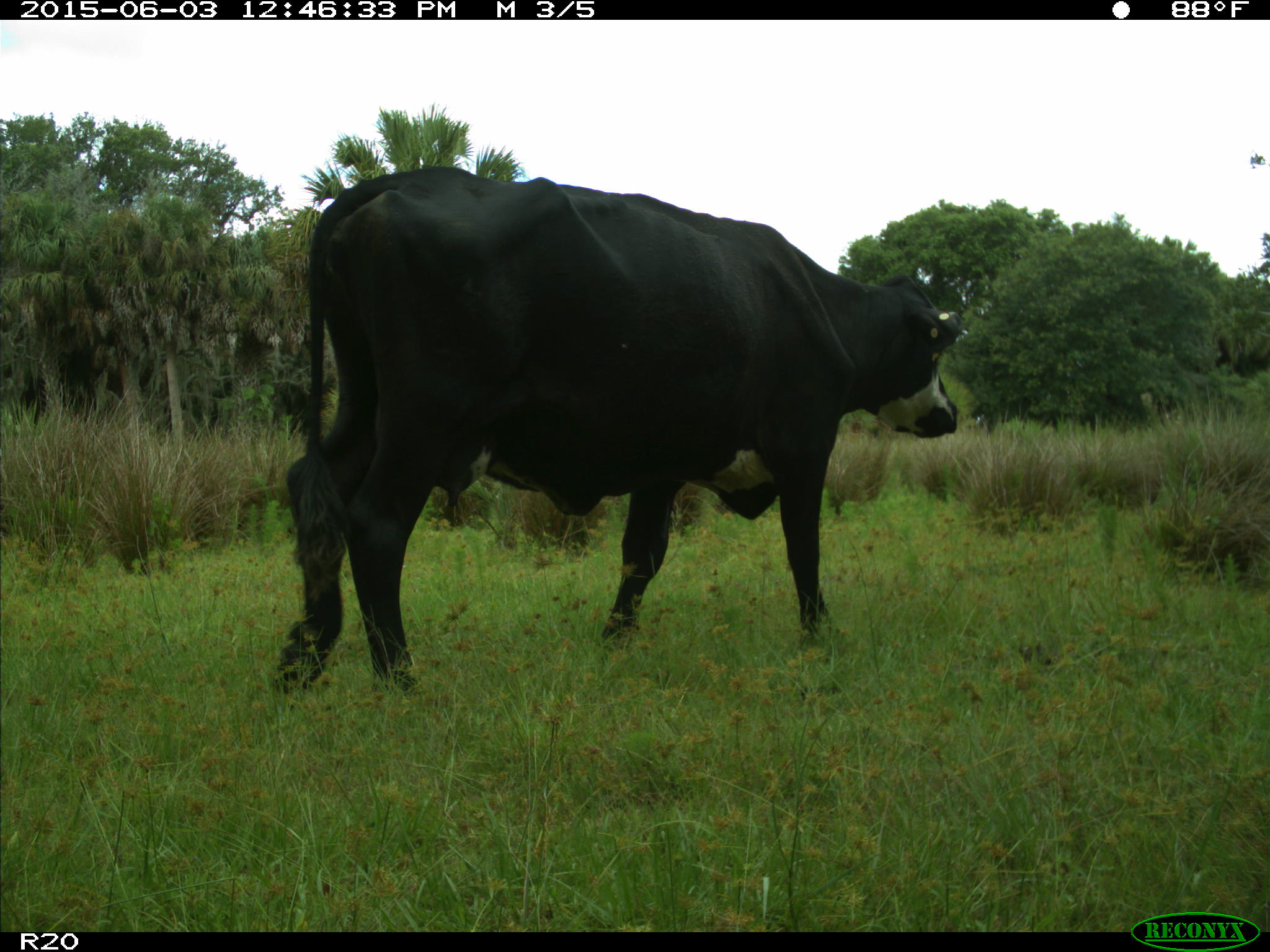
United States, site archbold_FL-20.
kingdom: Animalia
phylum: Chordata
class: Mammalia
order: Artiodactyla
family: Bovidae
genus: Bos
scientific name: Bos taurus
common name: domestic cow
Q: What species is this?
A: Bos taurus (domestic cow).